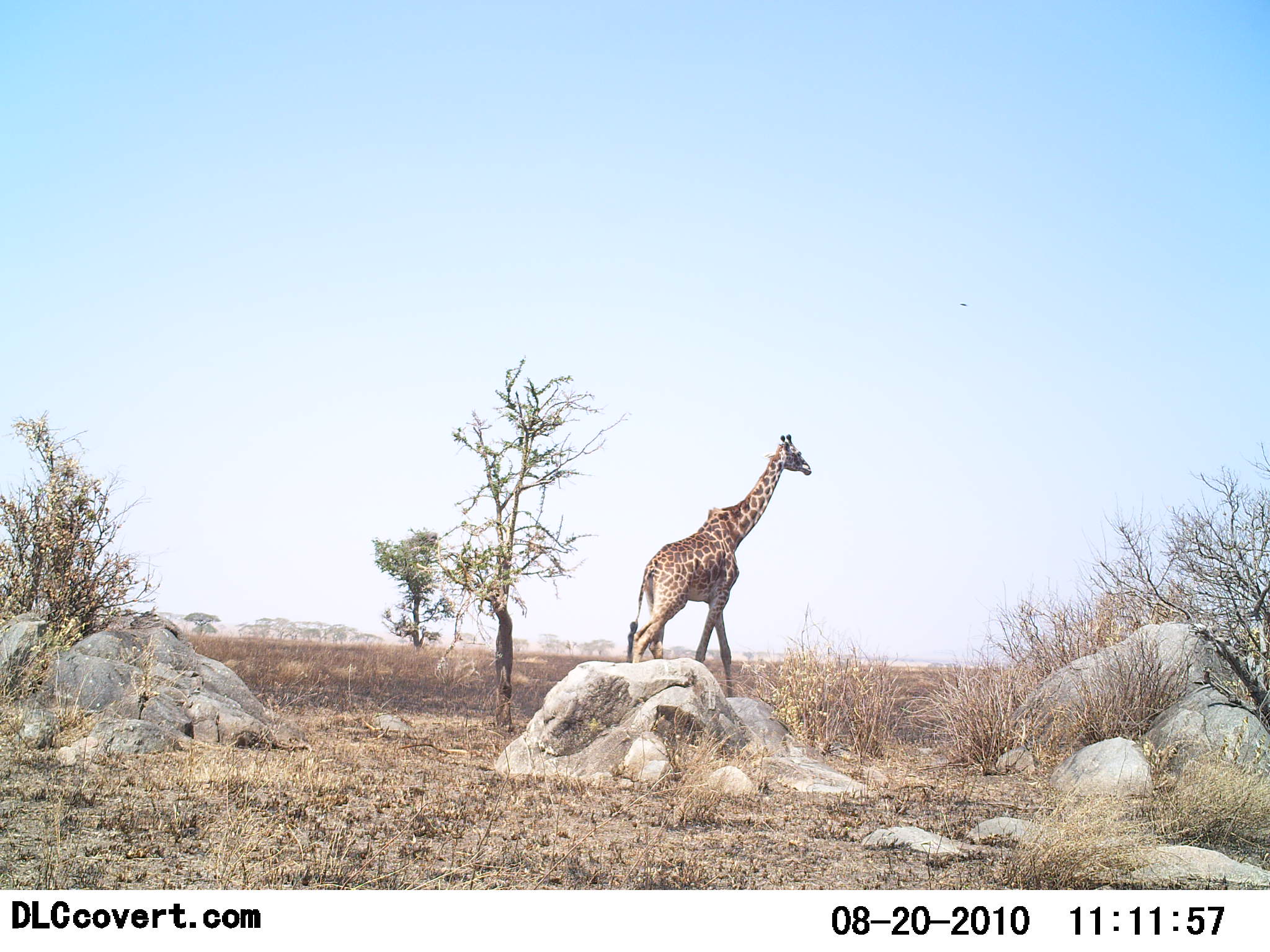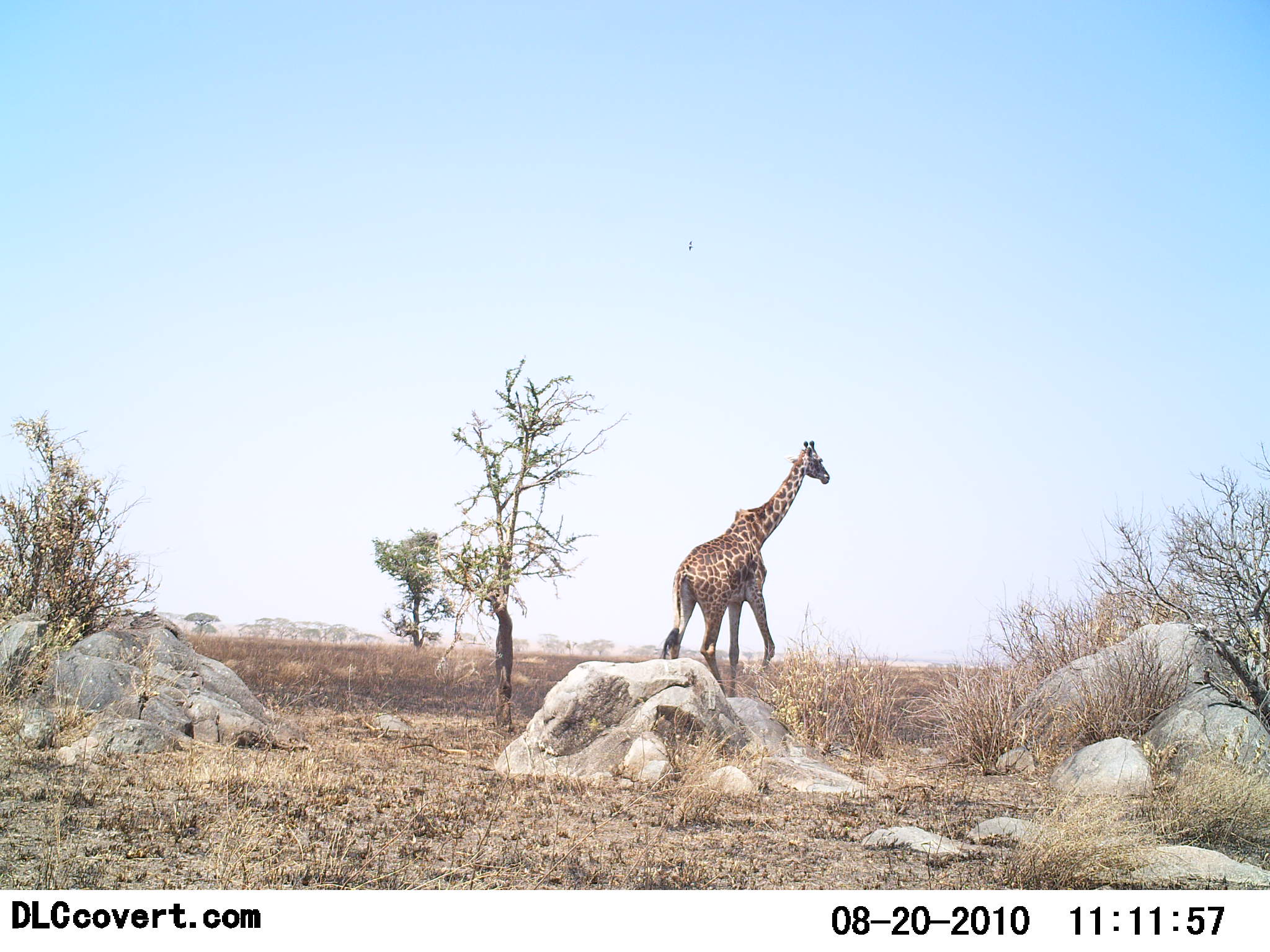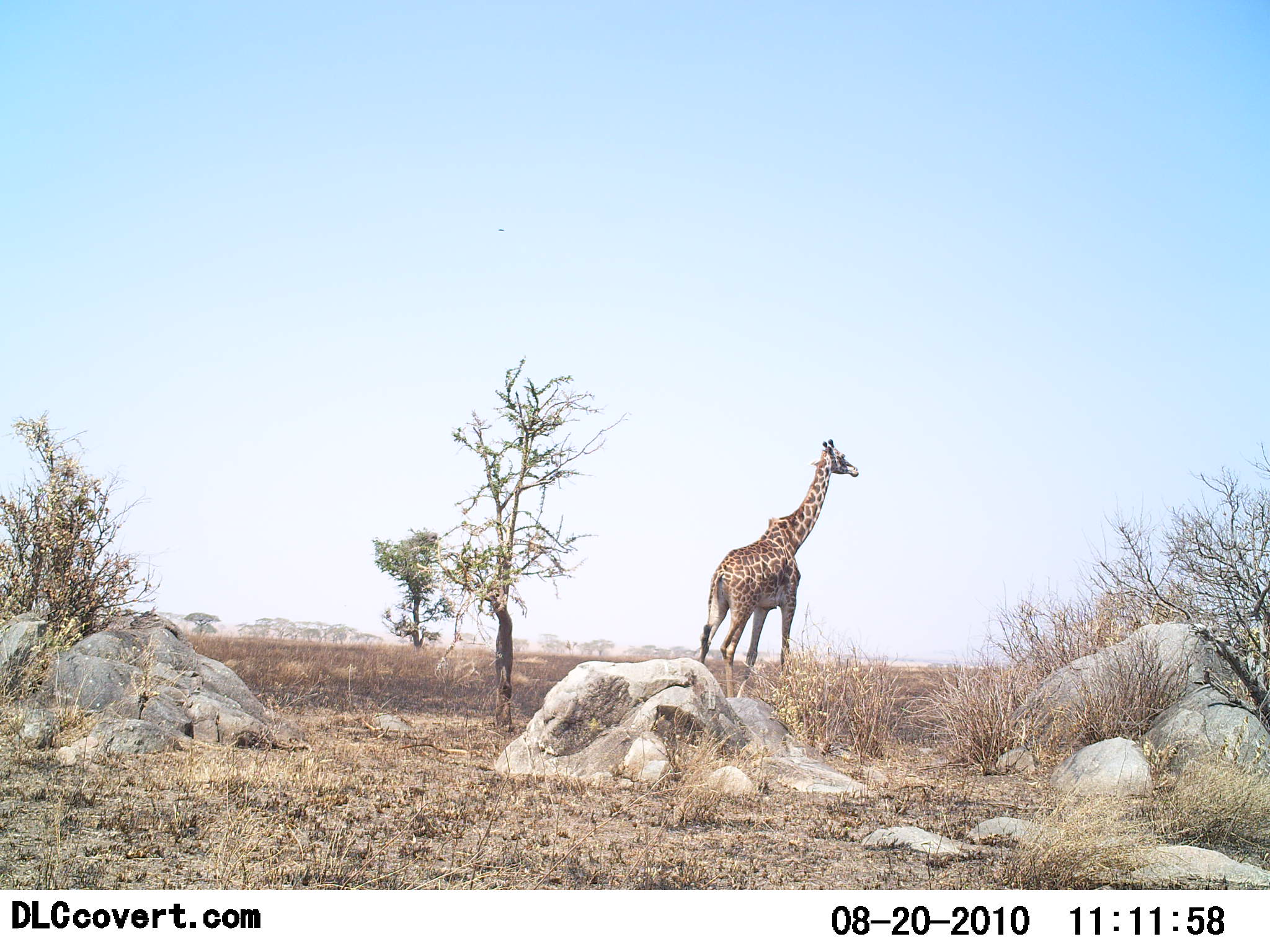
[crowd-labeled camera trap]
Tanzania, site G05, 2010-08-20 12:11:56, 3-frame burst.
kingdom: Animalia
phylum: Chordata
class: Mammalia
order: Artiodactyla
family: Giraffidae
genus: Giraffa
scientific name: Giraffa camelopardalis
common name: giraffe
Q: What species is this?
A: Giraffe (Giraffa camelopardalis).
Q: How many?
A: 1.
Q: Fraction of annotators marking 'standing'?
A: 11%.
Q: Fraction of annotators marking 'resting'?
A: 0%.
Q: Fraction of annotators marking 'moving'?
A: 100%.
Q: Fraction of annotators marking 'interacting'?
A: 0%.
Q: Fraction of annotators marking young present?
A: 0%.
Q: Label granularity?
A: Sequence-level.